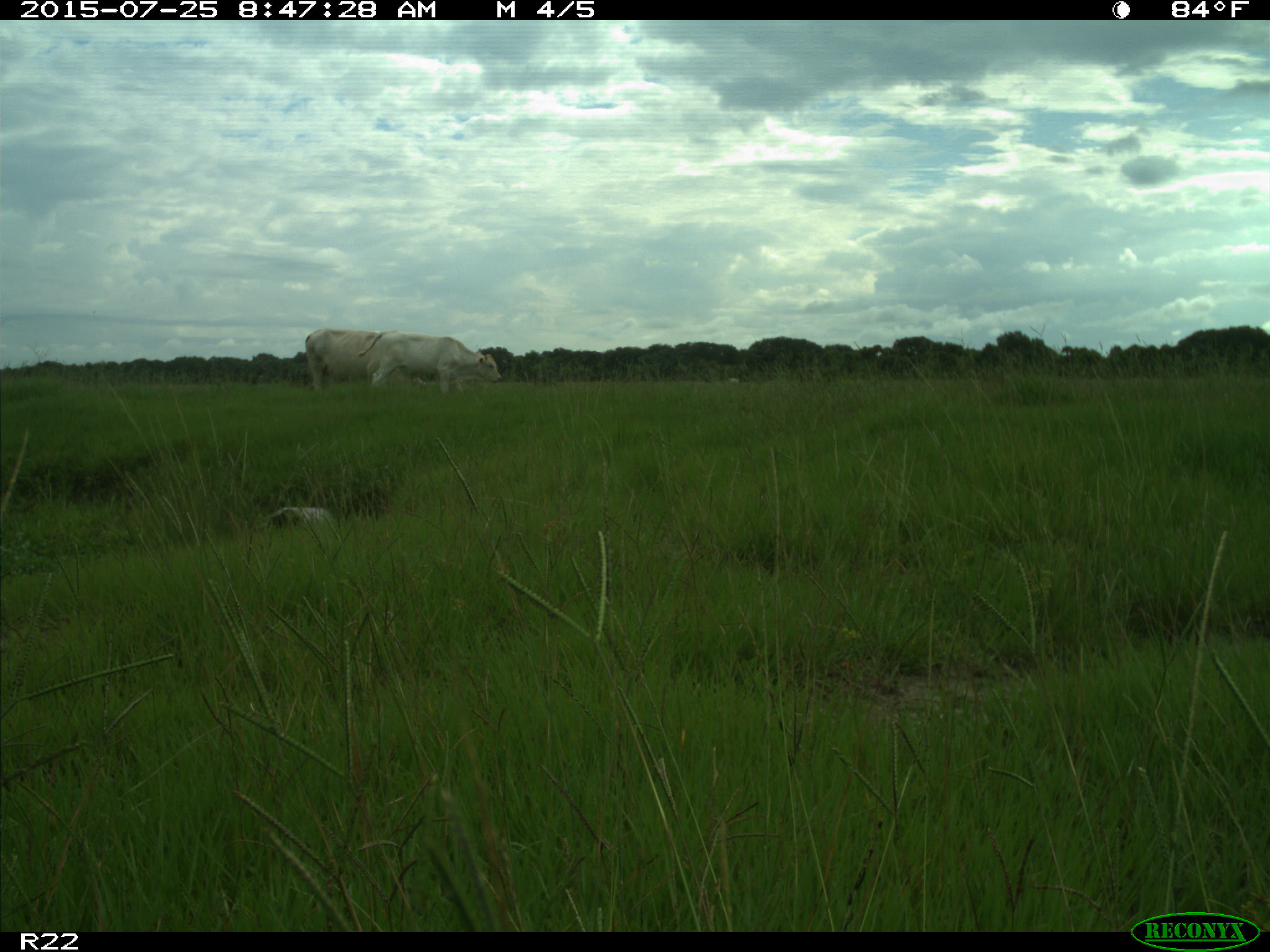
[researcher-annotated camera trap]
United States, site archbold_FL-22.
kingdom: Animalia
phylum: Chordata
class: Mammalia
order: Artiodactyla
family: Bovidae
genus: Bos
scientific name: Bos taurus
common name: domestic cow